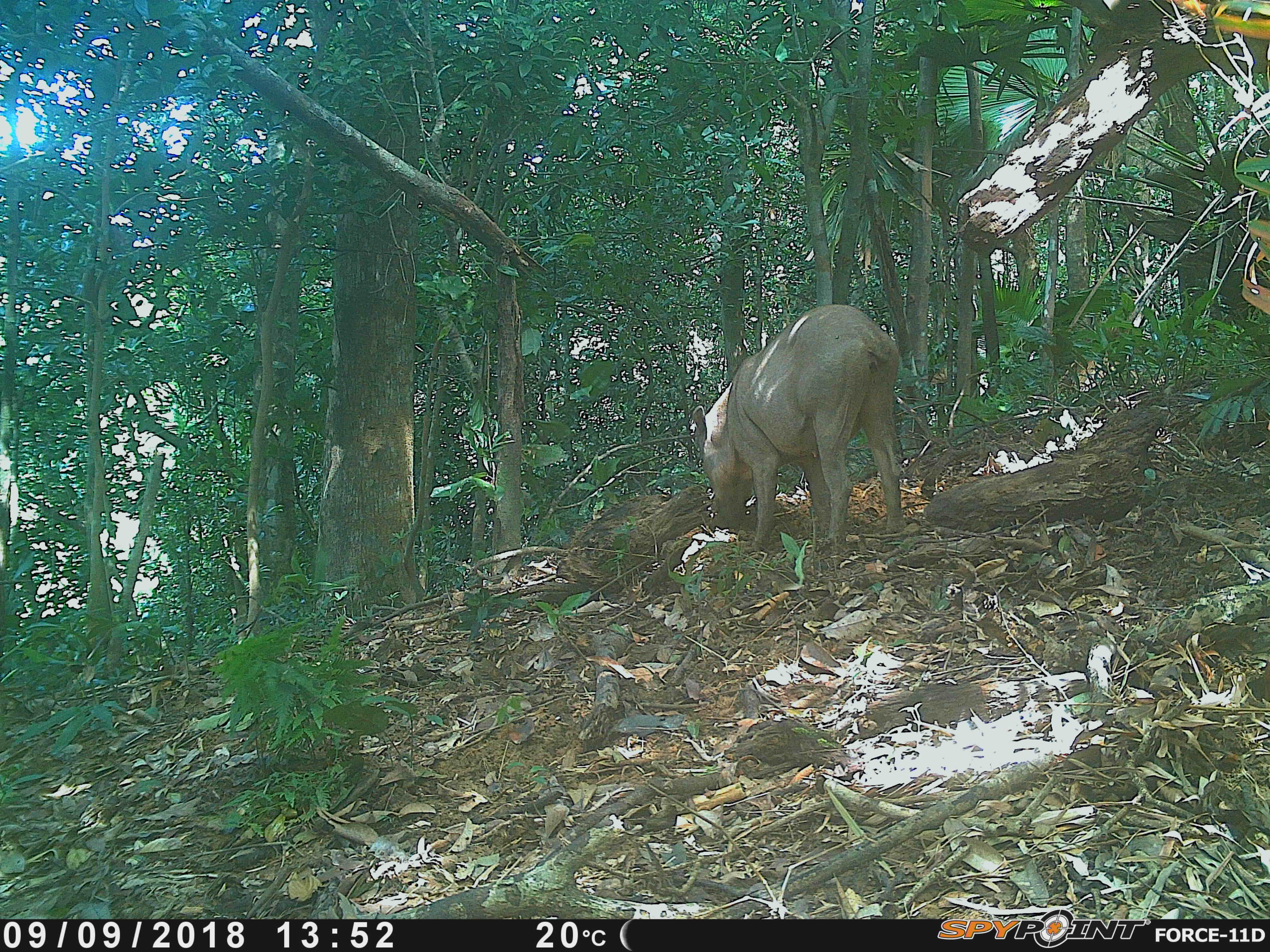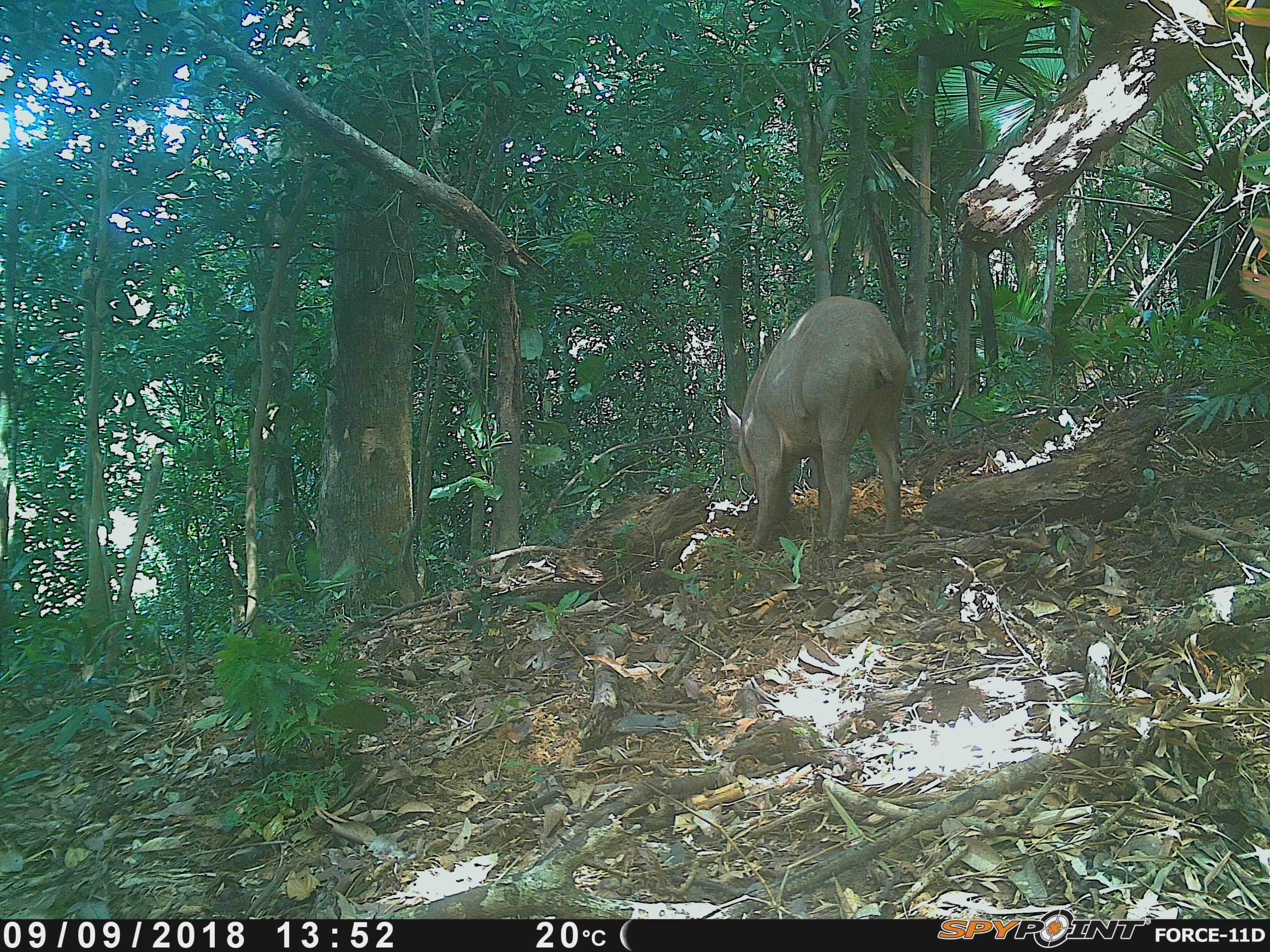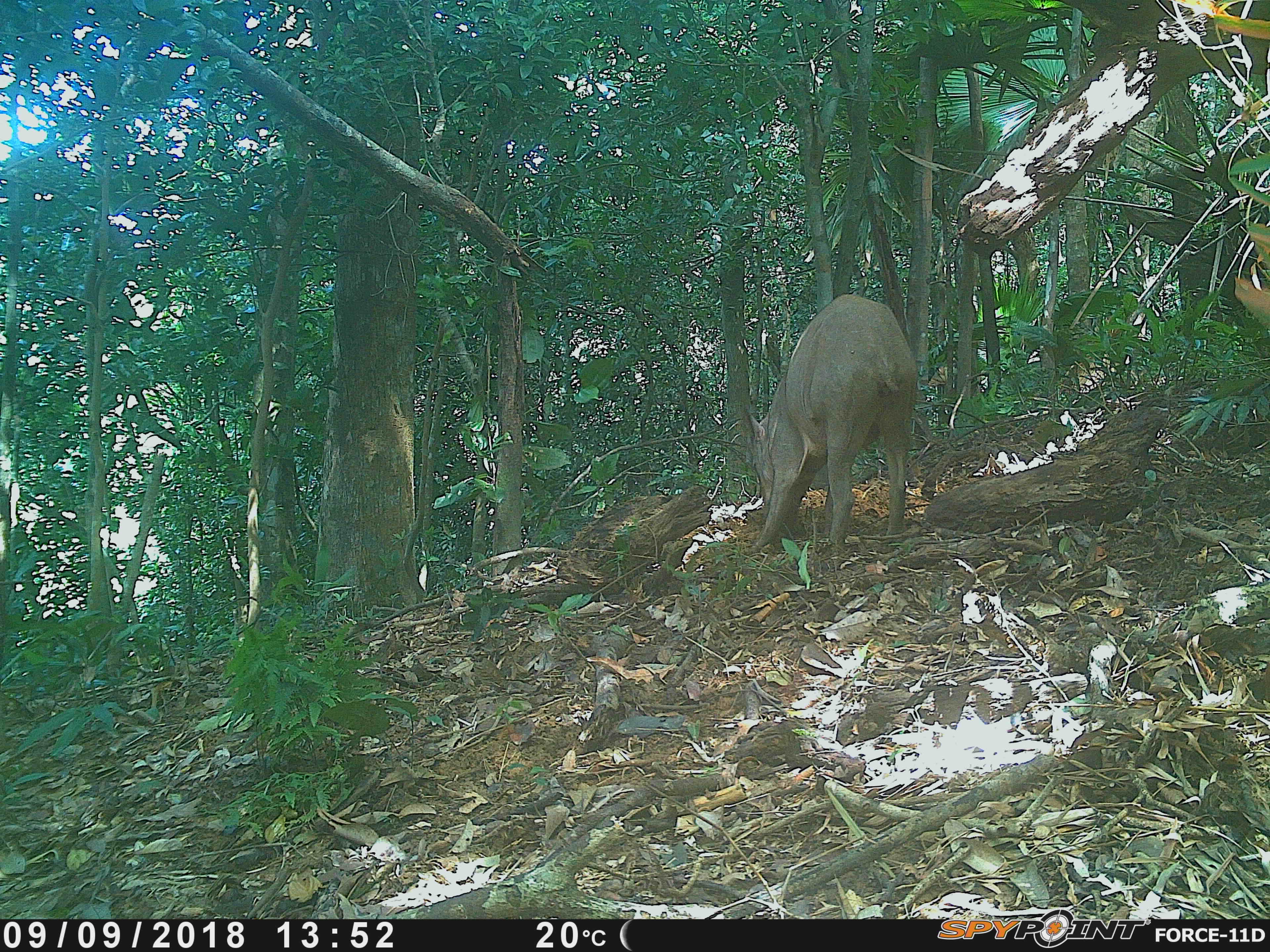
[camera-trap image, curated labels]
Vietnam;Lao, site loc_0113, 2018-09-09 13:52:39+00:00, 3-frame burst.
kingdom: Animalia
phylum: Chordata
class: Mammalia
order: Artiodactyla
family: Suidae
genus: Sus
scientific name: Sus scrofa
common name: eurasian wild pig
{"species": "eurasian wild pig (Sus scrofa)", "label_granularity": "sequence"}